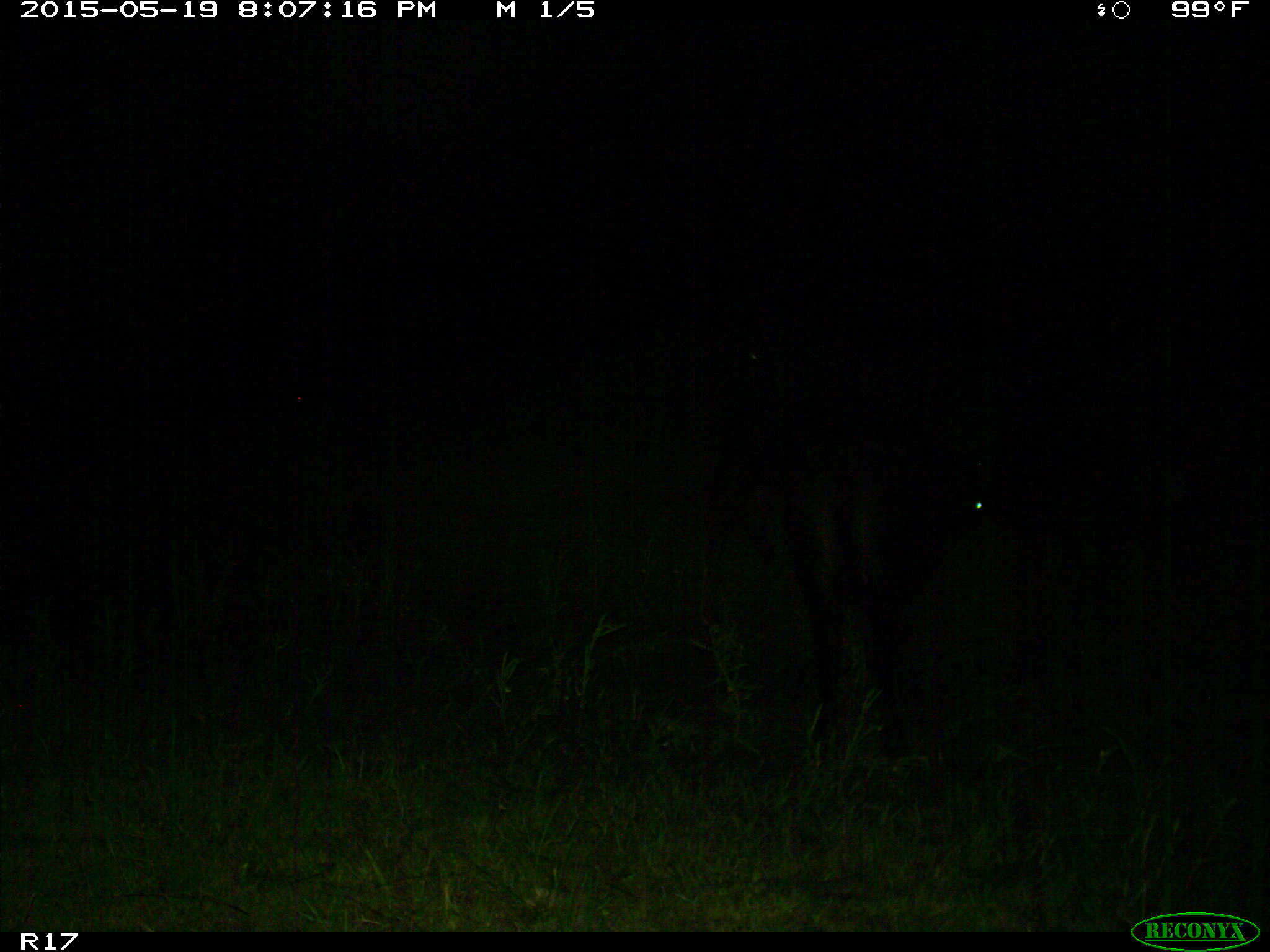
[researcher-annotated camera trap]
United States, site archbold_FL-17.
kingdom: Animalia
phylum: Chordata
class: Mammalia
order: Artiodactyla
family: Bovidae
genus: Bos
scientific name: Bos taurus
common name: domestic cow